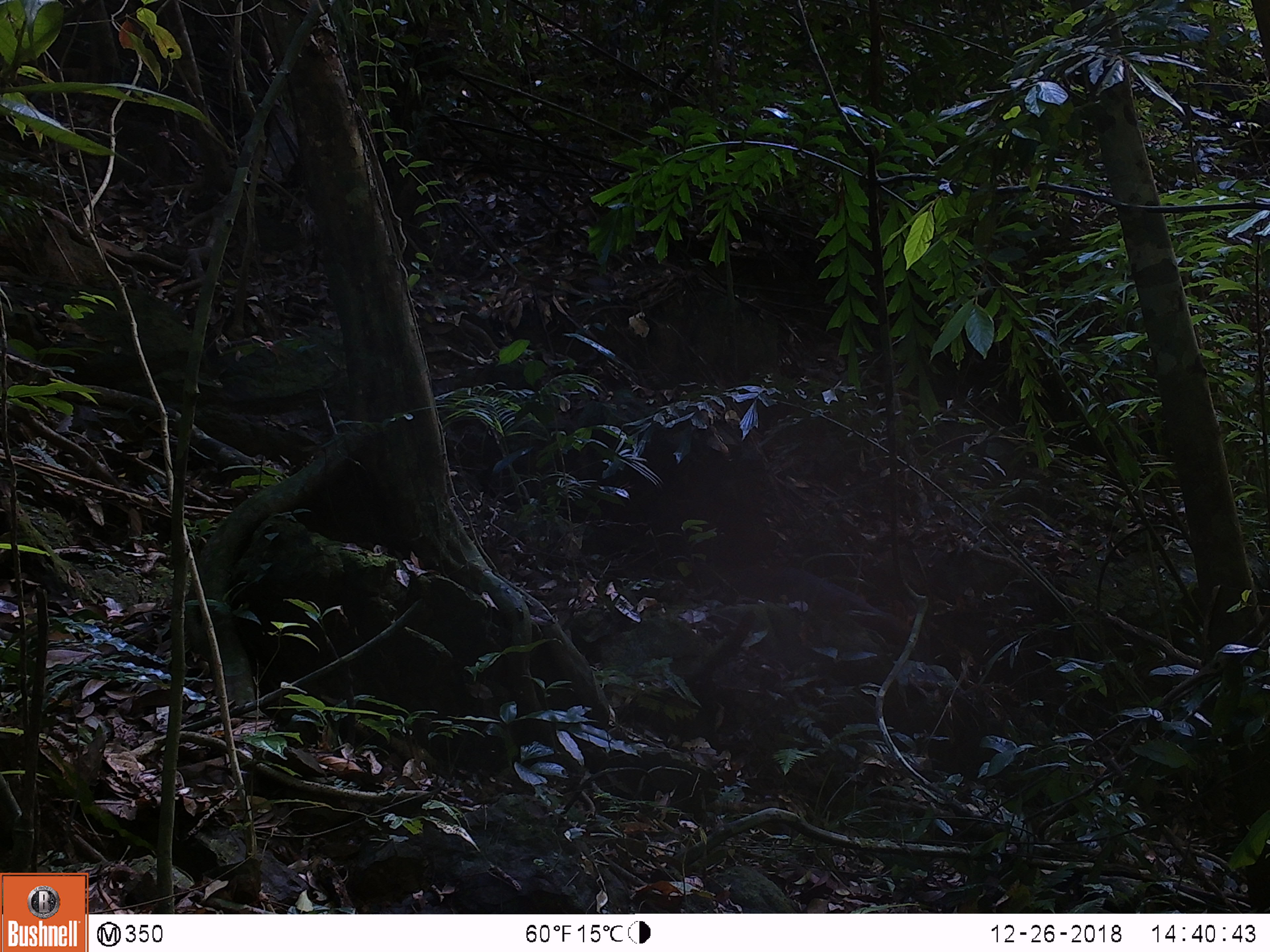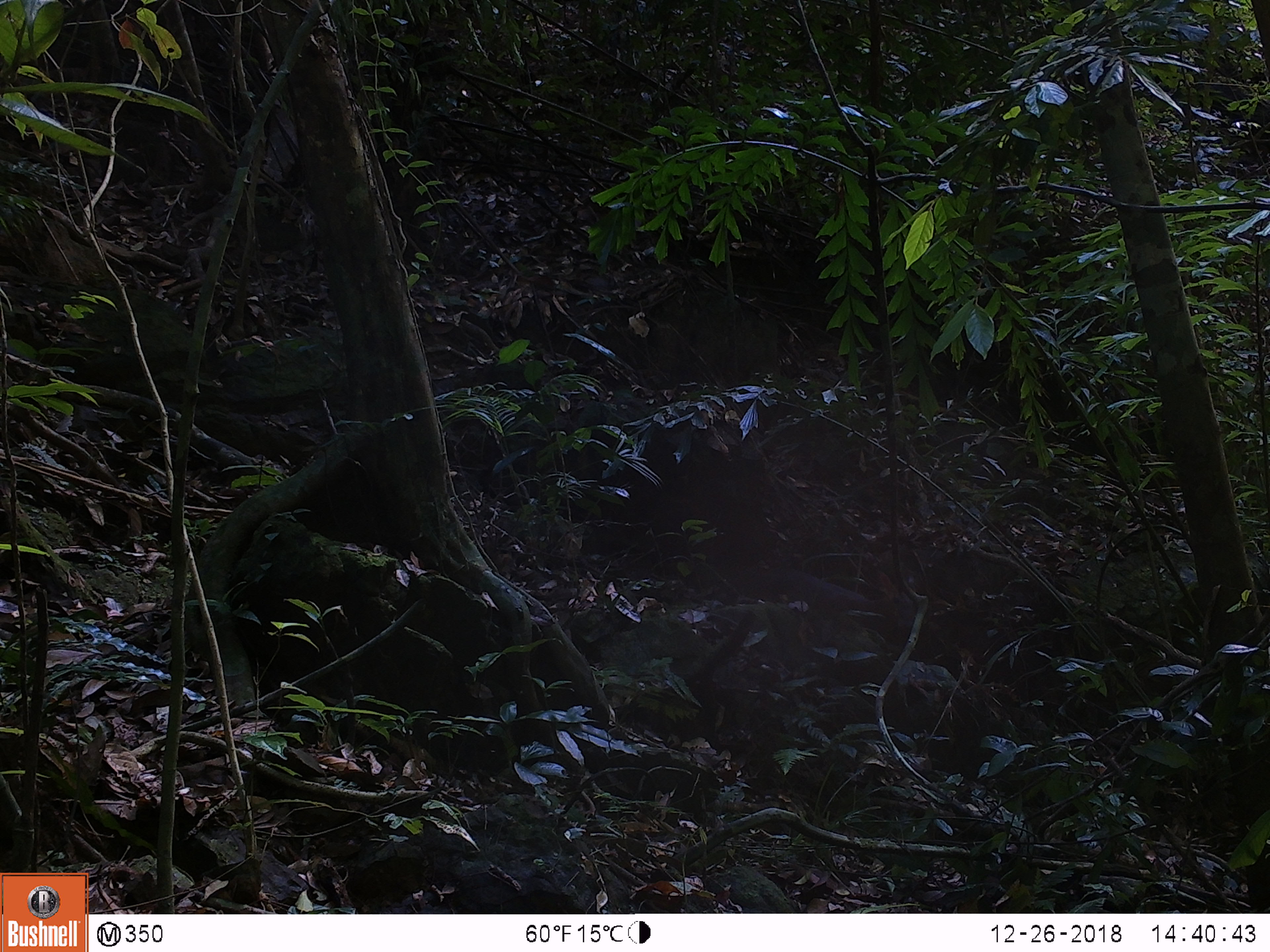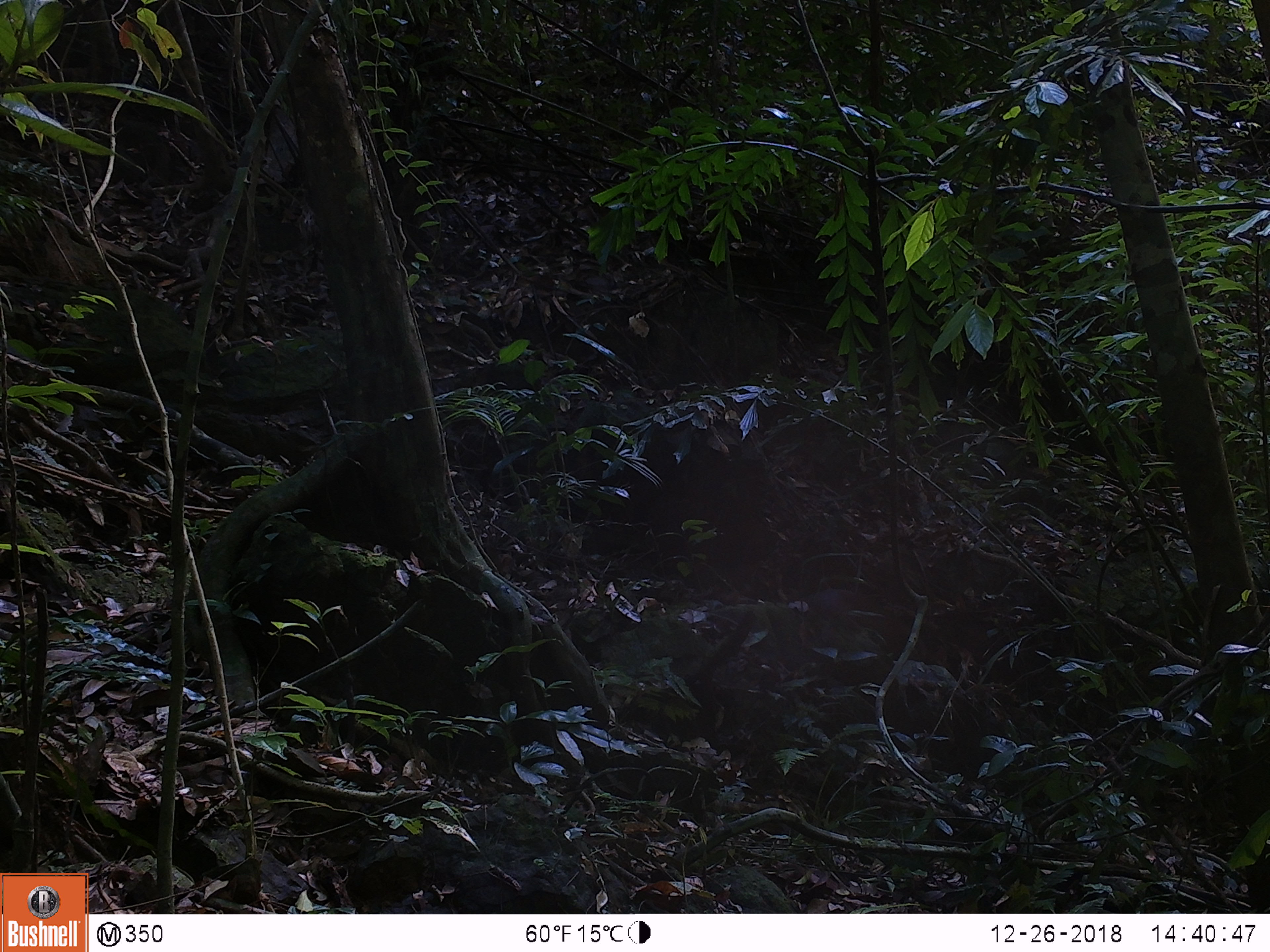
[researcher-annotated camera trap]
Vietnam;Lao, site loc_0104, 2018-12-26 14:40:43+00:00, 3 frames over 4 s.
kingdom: Animalia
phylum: Chordata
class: Mammalia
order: Artiodactyla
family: Cervidae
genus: Muntiacus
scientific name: Muntiacus rooseveltorum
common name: roosevelt's muntjac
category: roosevelts muntjac group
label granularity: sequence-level